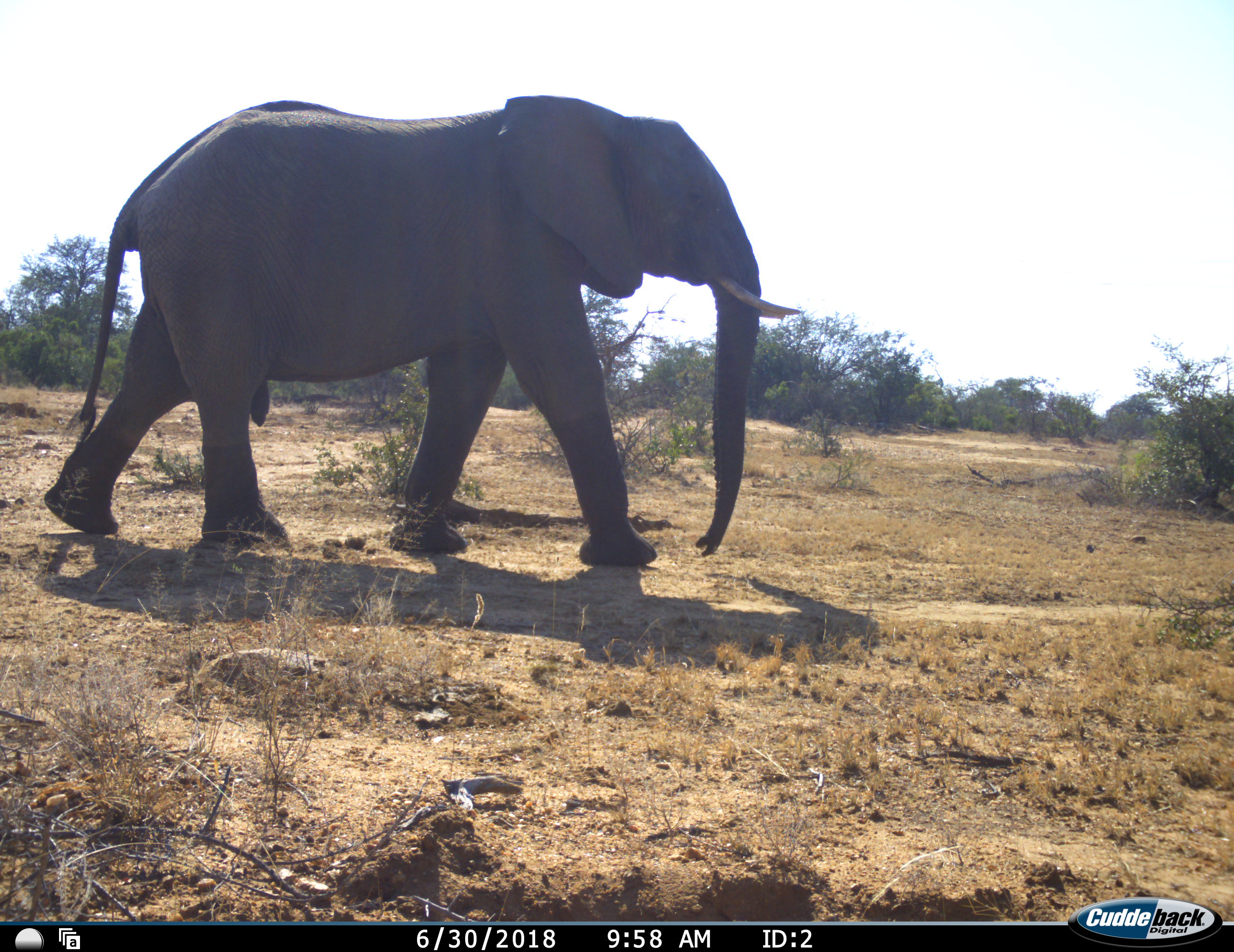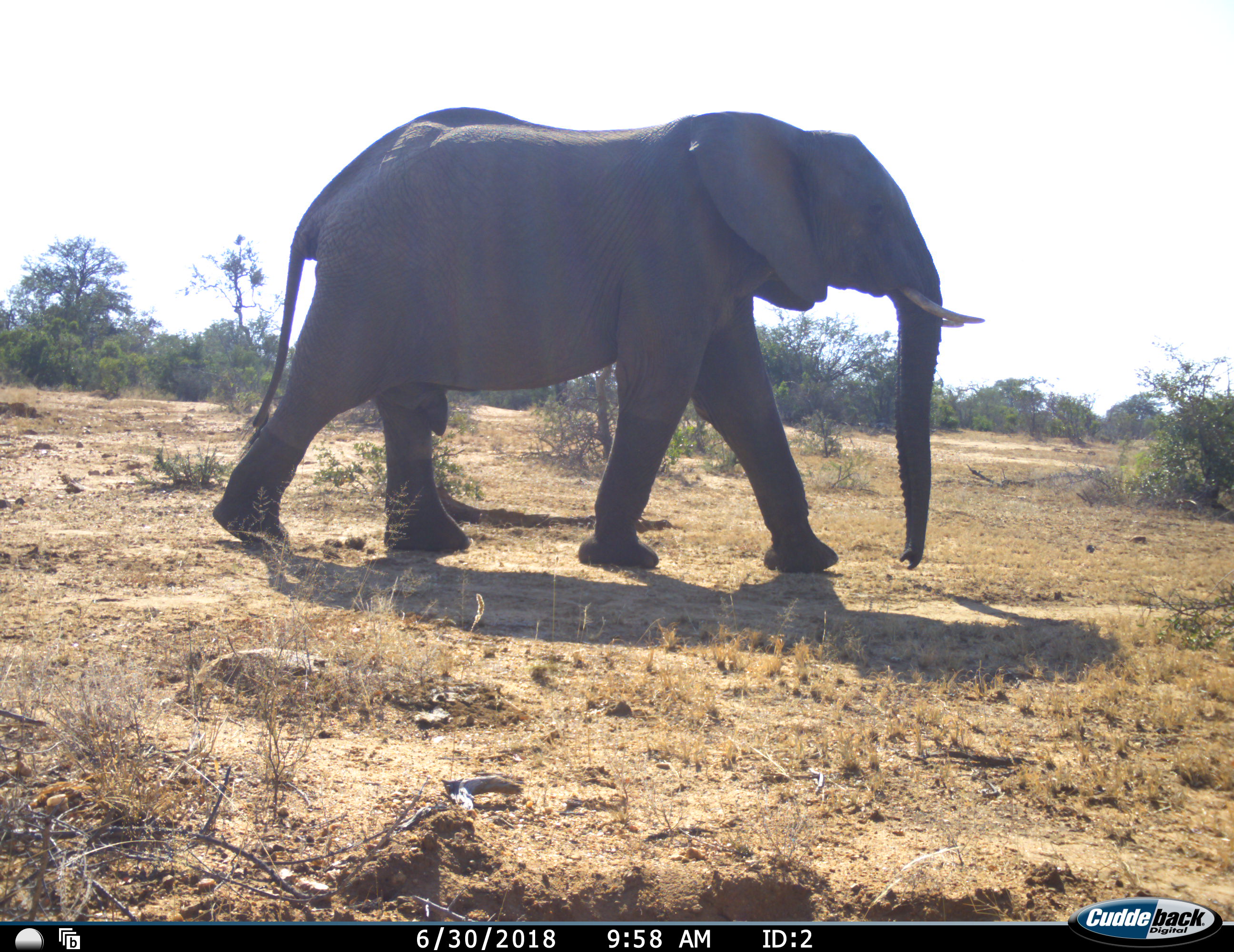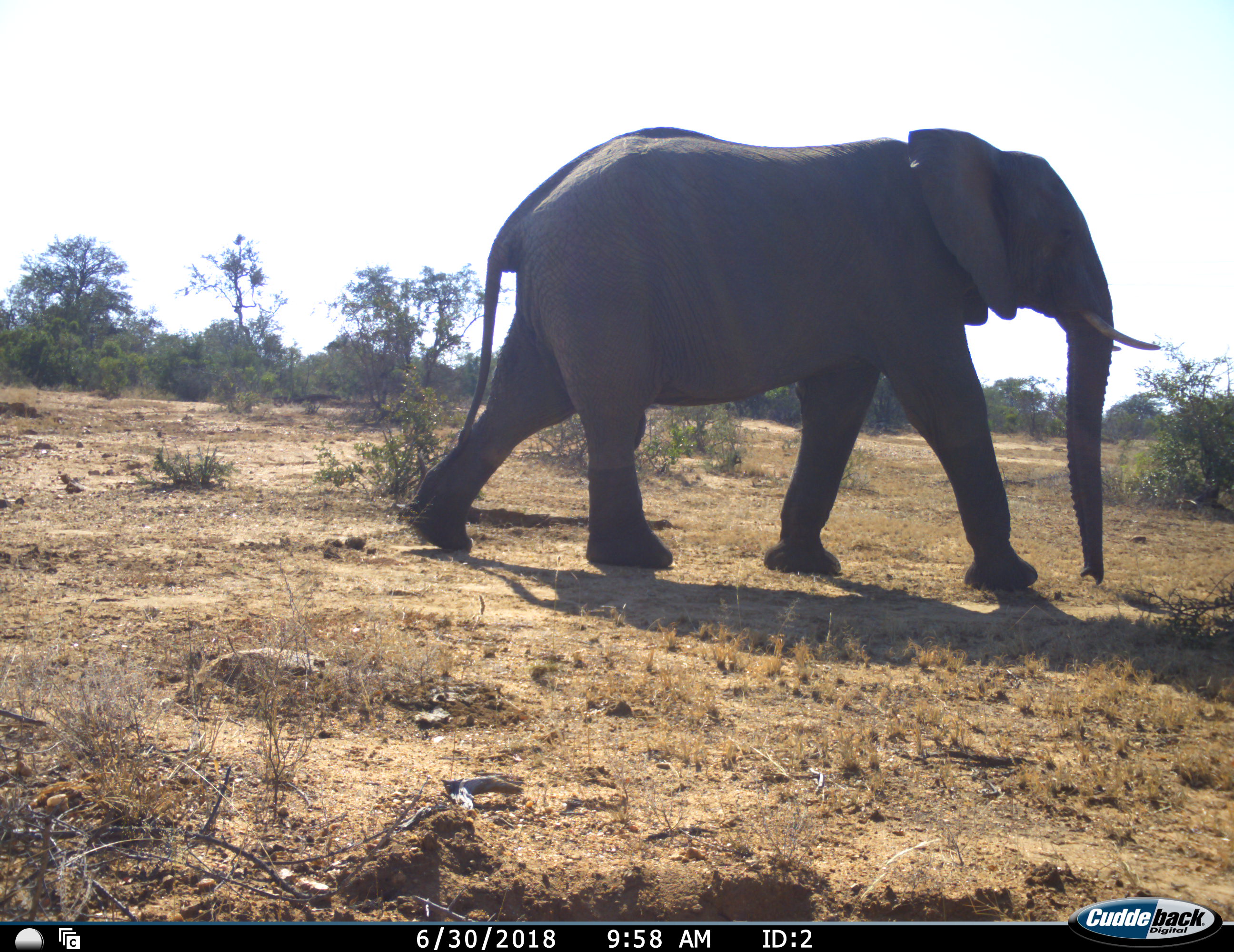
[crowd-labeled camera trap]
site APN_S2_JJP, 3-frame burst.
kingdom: Animalia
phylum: Chordata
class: Mammalia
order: Proboscidea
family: Elephantidae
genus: Loxodonta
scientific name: Loxodonta africana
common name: african bush elephant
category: elephant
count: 1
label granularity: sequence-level